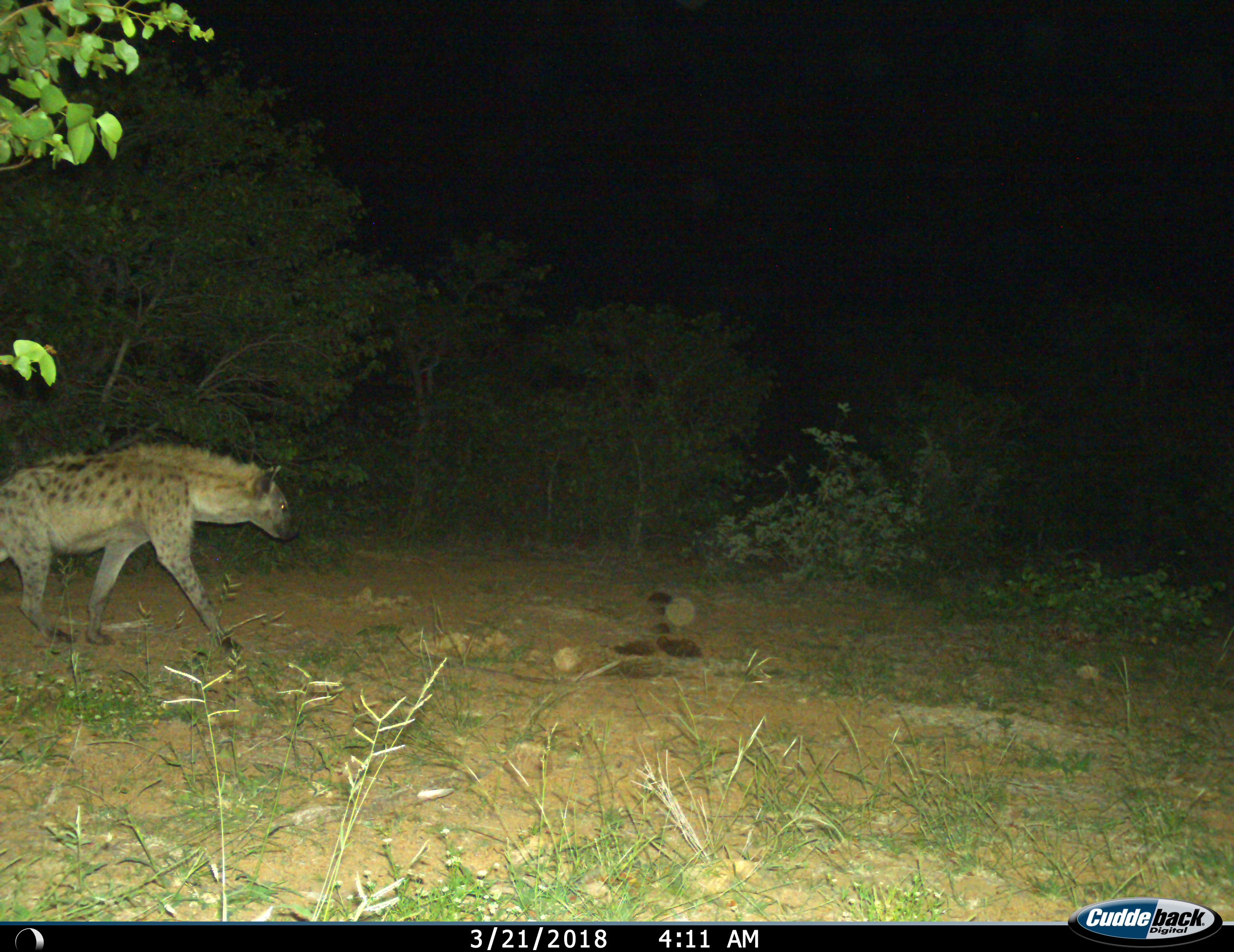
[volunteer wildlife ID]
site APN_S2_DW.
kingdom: Animalia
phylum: Chordata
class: Mammalia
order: Carnivora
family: Hyaenidae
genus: Crocuta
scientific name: Crocuta crocuta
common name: spotted hyena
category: hyenaspotted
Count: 1.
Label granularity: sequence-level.